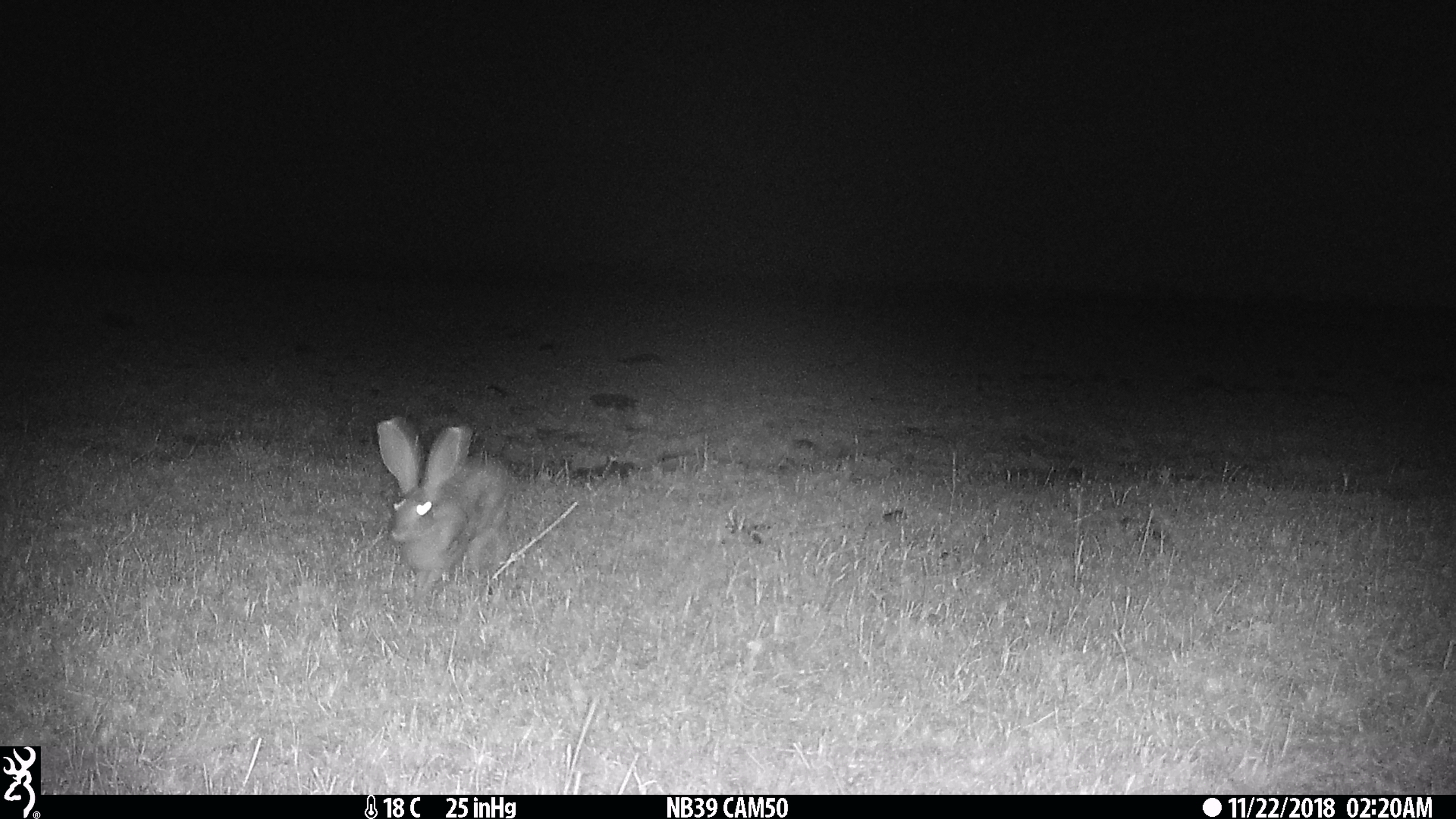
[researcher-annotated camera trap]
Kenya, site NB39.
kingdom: Animalia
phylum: Chordata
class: Mammalia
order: Lagomorpha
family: Leporidae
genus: Lepus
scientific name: Lepus capensis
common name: cape hare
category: hare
Hare (cape hare) (Lepus capensis).